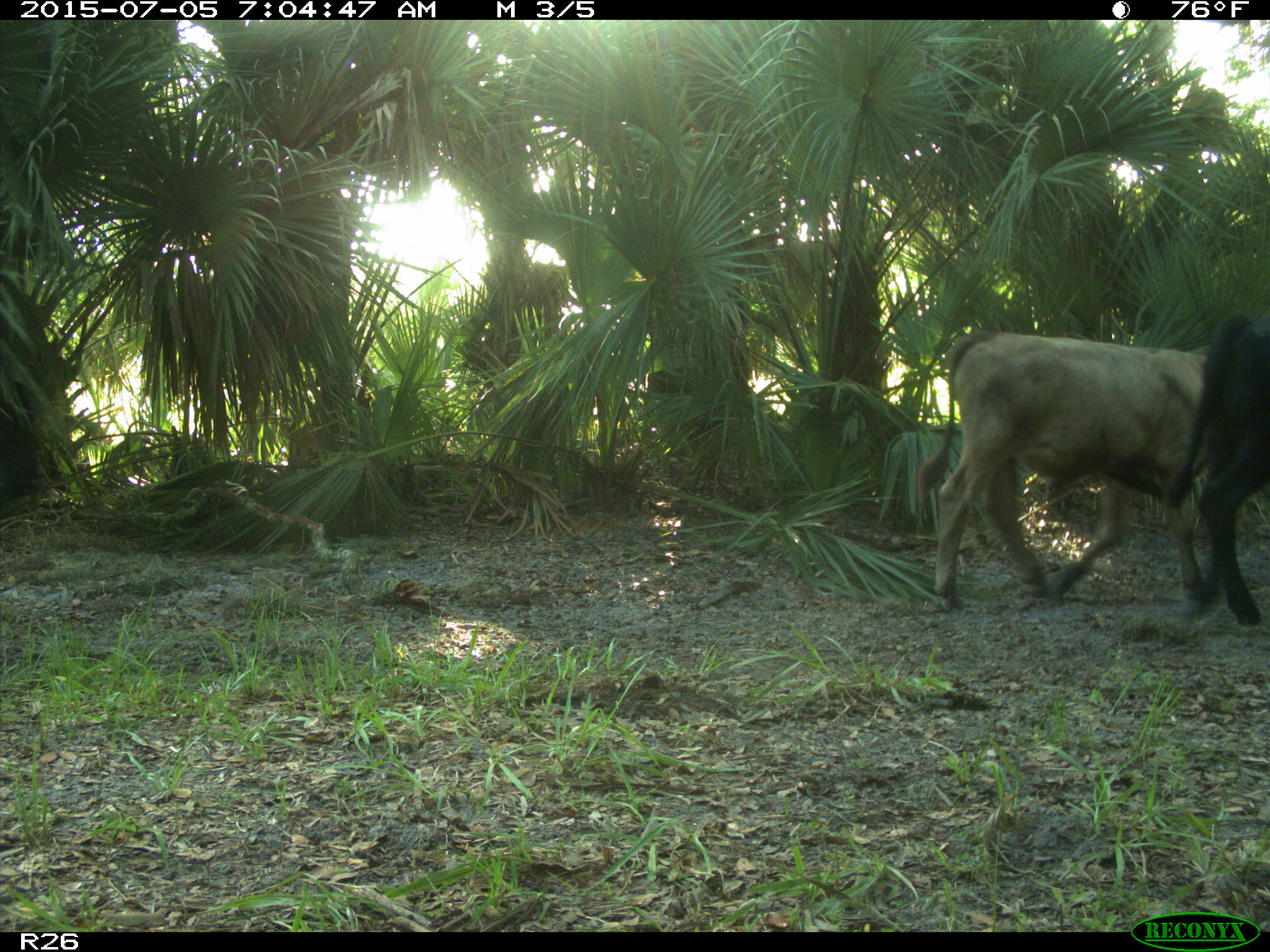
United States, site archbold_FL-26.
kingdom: Animalia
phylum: Chordata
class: Mammalia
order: Artiodactyla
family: Bovidae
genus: Bos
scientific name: Bos taurus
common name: domestic cow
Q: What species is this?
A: Bos taurus (domestic cow).